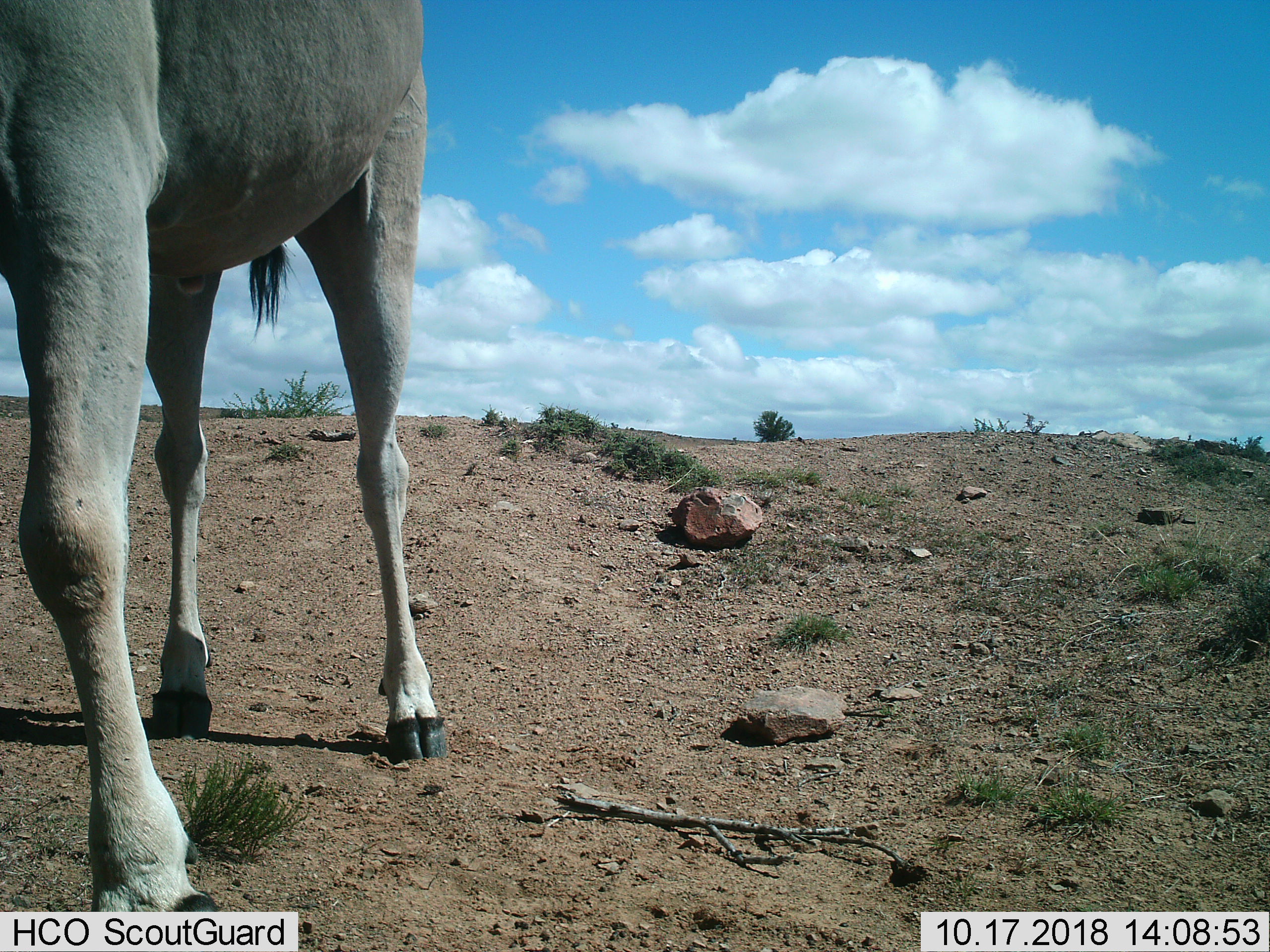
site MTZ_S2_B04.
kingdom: Animalia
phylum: Chordata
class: Mammalia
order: Artiodactyla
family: Bovidae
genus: Tragelaphus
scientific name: Tragelaphus oryx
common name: eland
Eland (Tragelaphus oryx), count 1. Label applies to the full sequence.